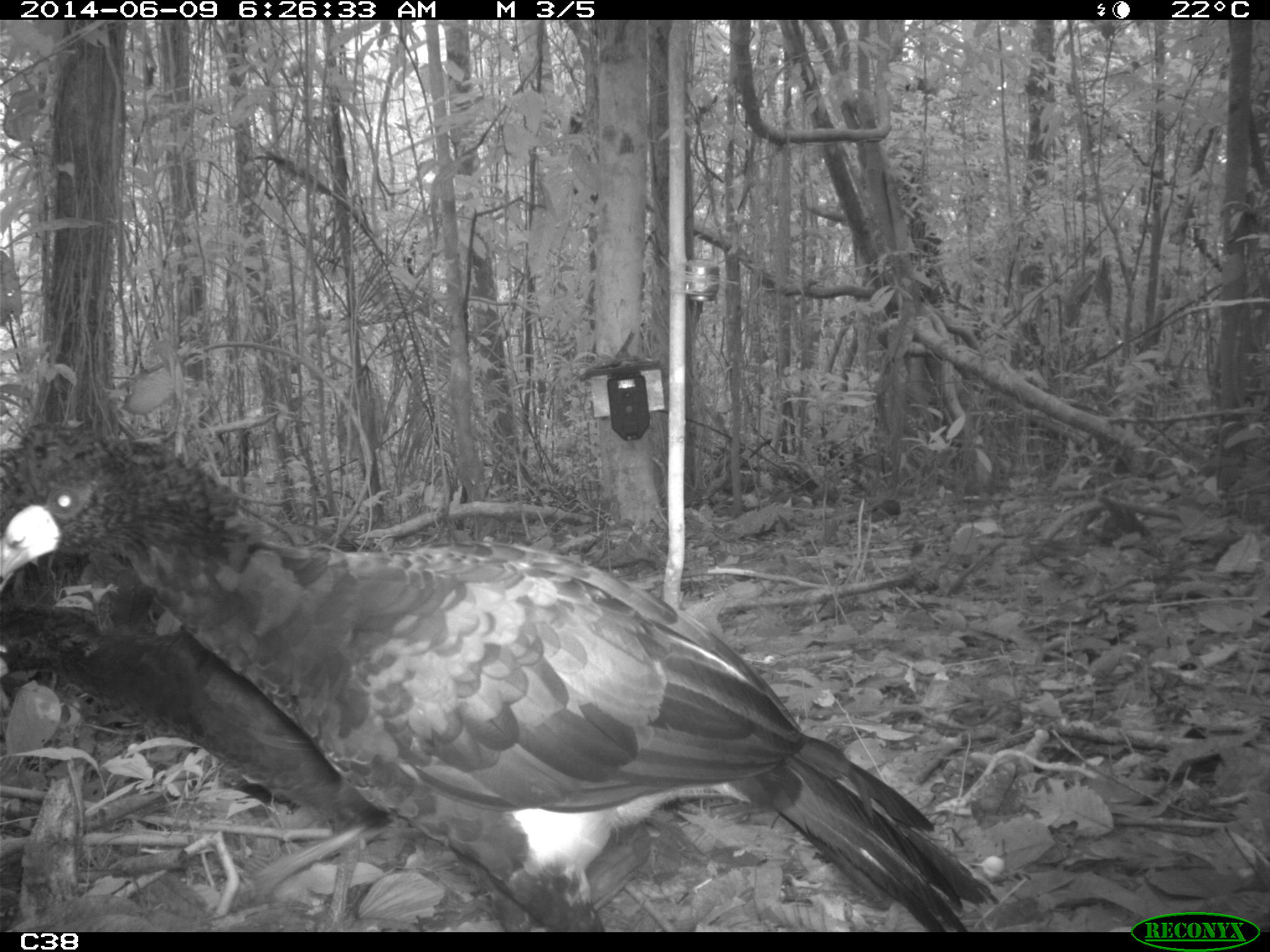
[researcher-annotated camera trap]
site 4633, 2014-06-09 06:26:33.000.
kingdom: Animalia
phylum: Chordata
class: Aves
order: Galliformes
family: Cracidae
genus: Crax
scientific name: Crax alector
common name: black curassow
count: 2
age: adult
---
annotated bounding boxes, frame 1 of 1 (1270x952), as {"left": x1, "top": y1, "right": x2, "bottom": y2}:
crax alector: {"left": 0, "top": 438, "right": 1000, "bottom": 932}; {"left": 0, "top": 601, "right": 711, "bottom": 932}